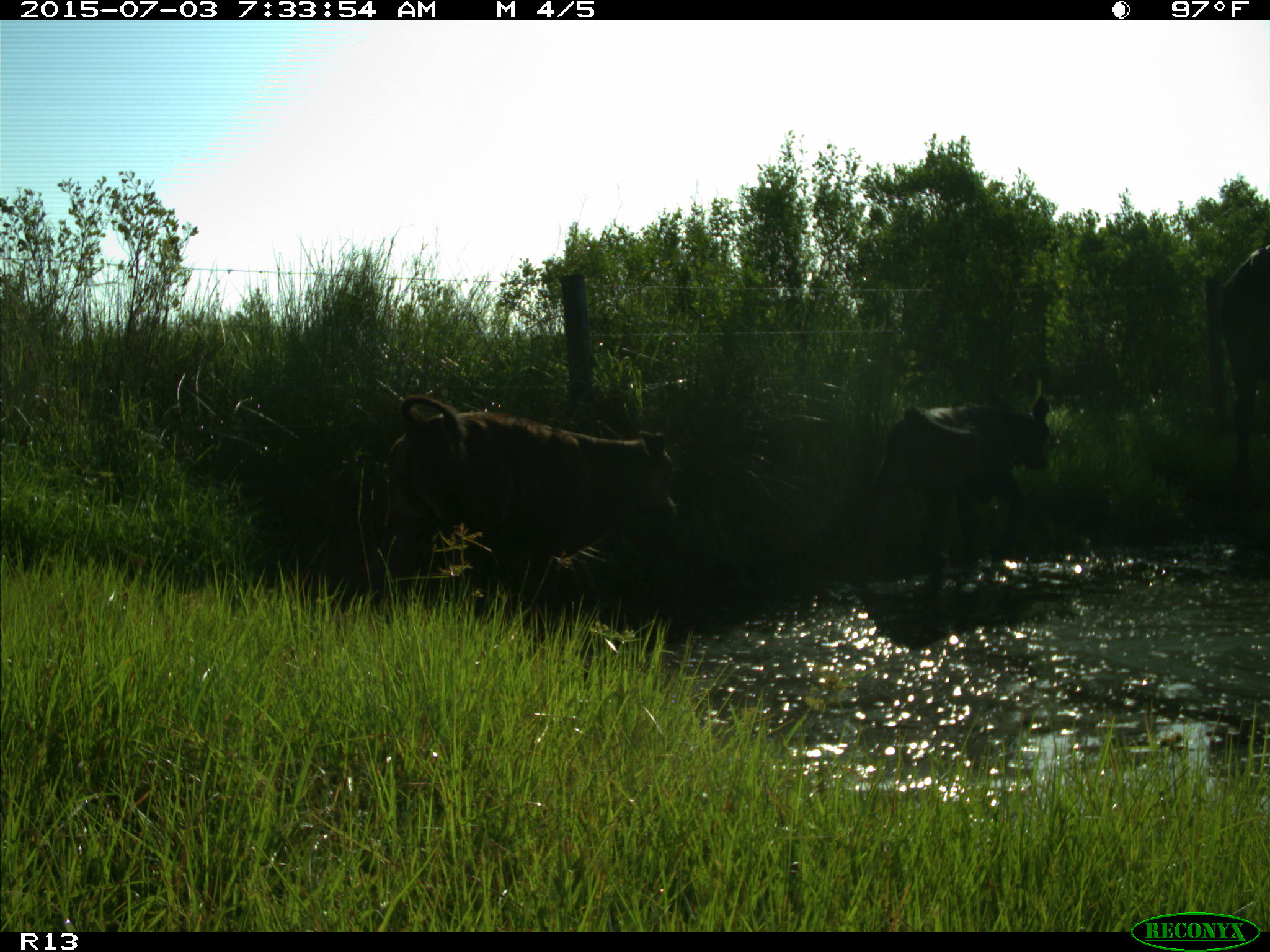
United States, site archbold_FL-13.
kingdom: Animalia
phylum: Chordata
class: Mammalia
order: Artiodactyla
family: Bovidae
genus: Bos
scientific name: Bos taurus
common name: domestic cow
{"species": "Bos taurus (domestic cow)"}